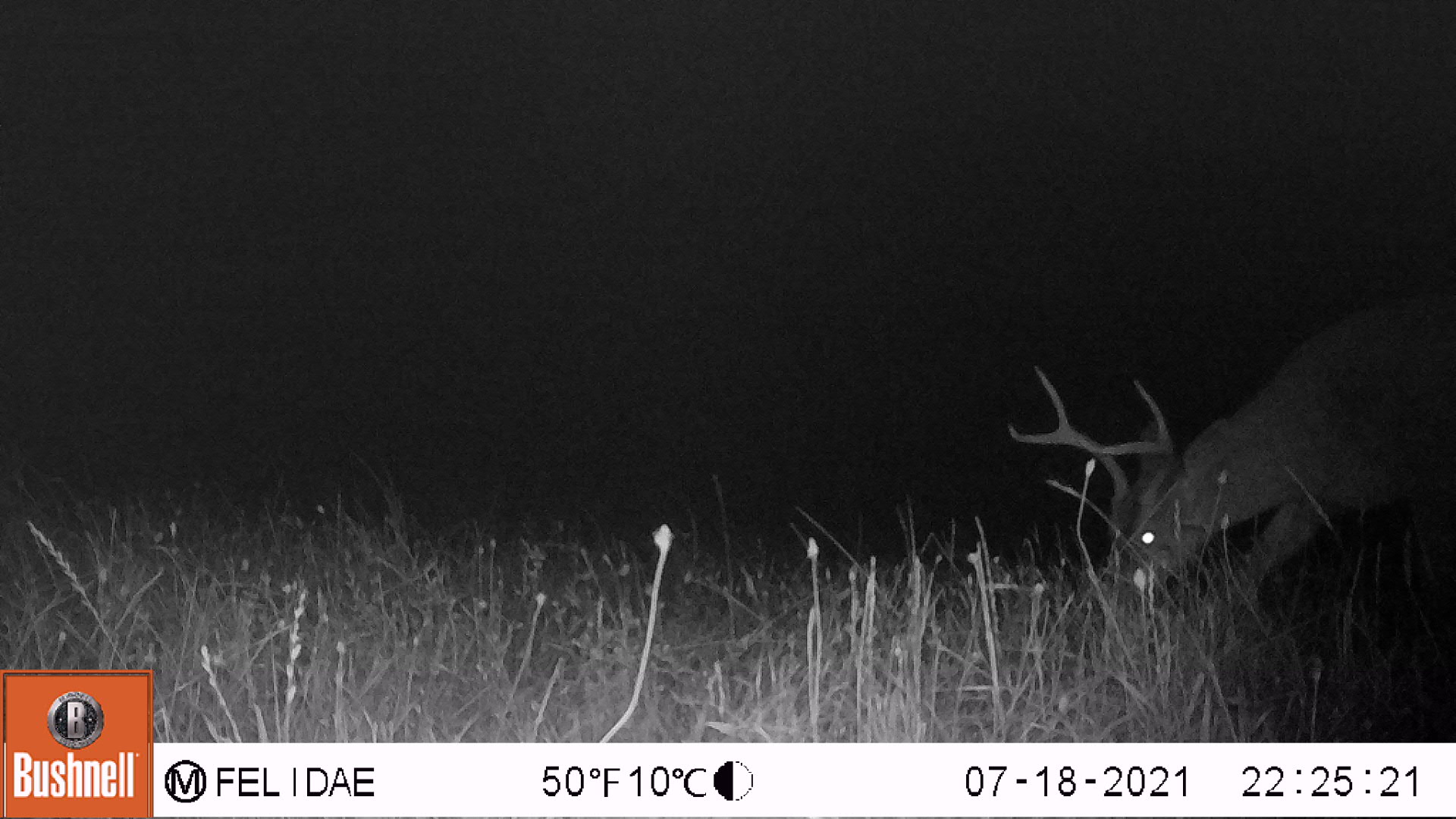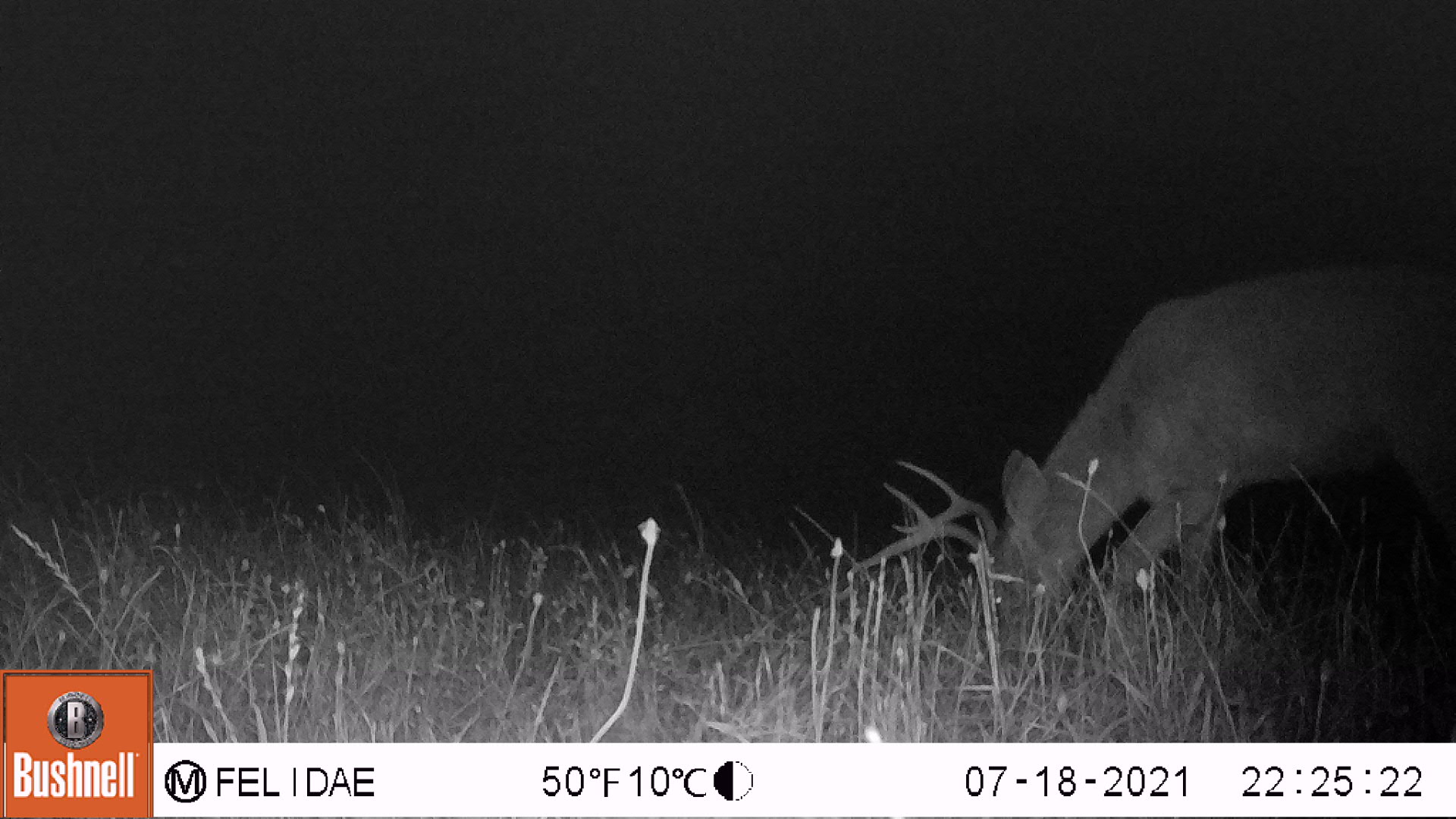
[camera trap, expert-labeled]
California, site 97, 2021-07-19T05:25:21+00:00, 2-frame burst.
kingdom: Animalia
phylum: Chordata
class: Mammalia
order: Artiodactyla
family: Cervidae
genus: Odocoileus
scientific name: Odocoileus hemionus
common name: mule deer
Mule deer (Odocoileus hemionus).